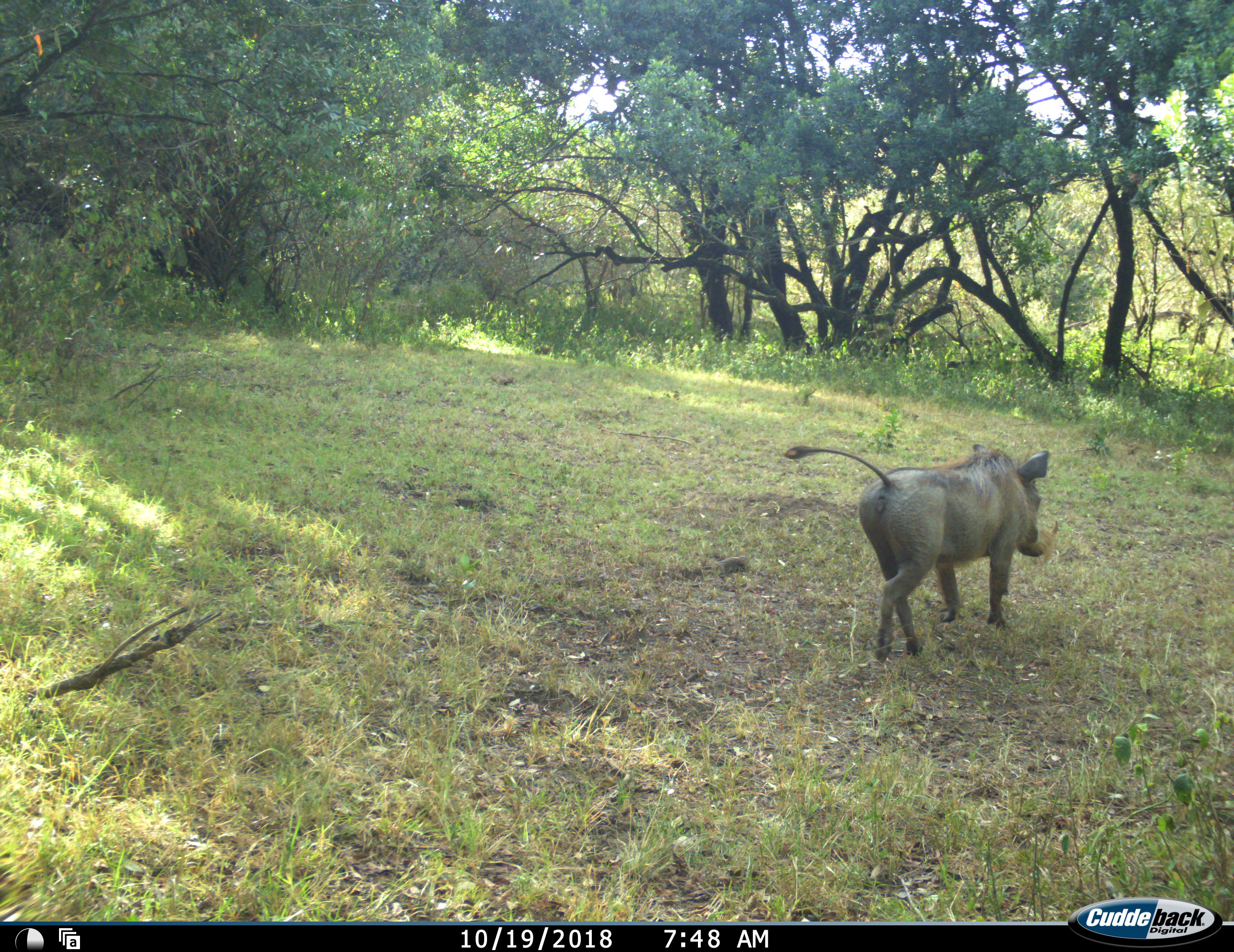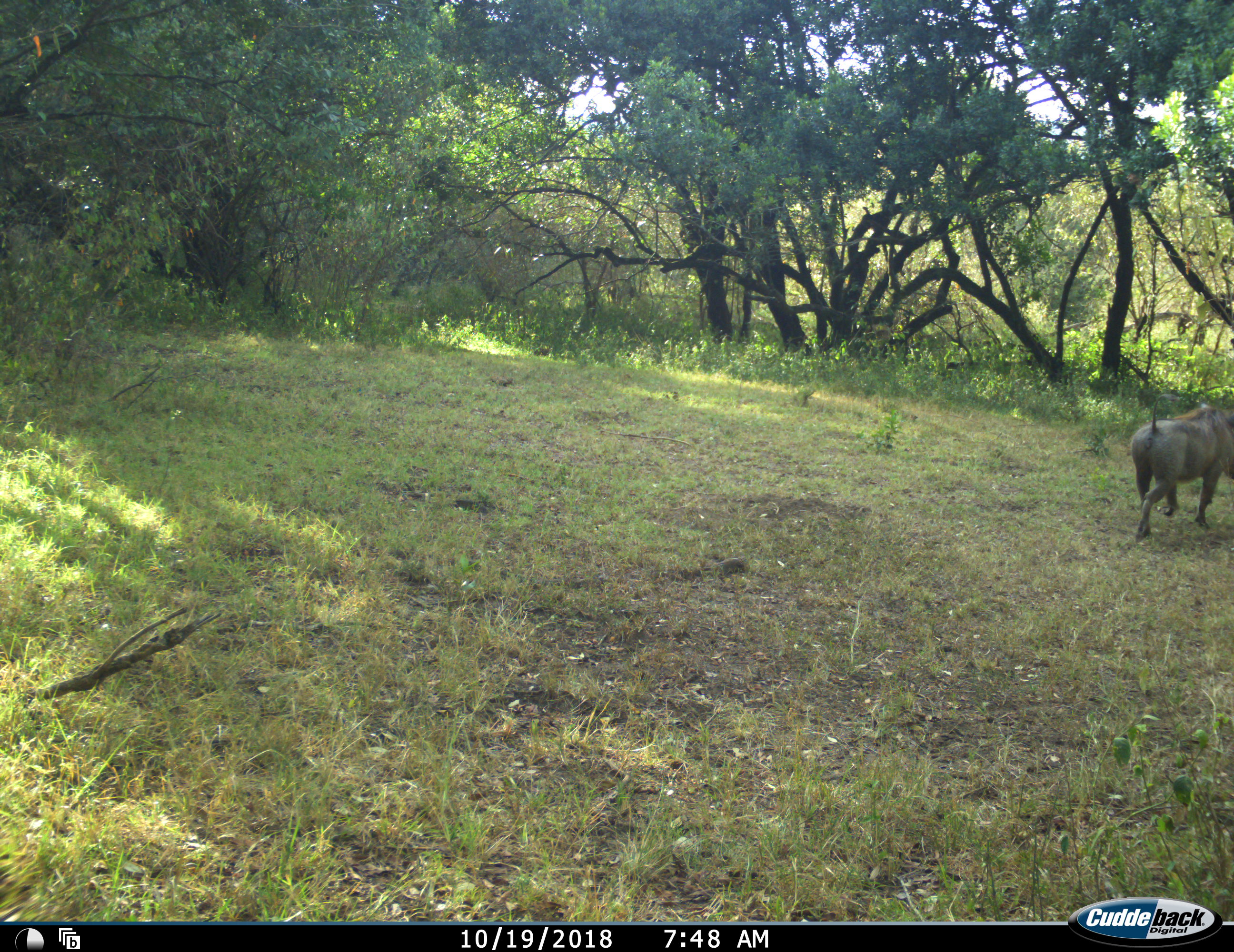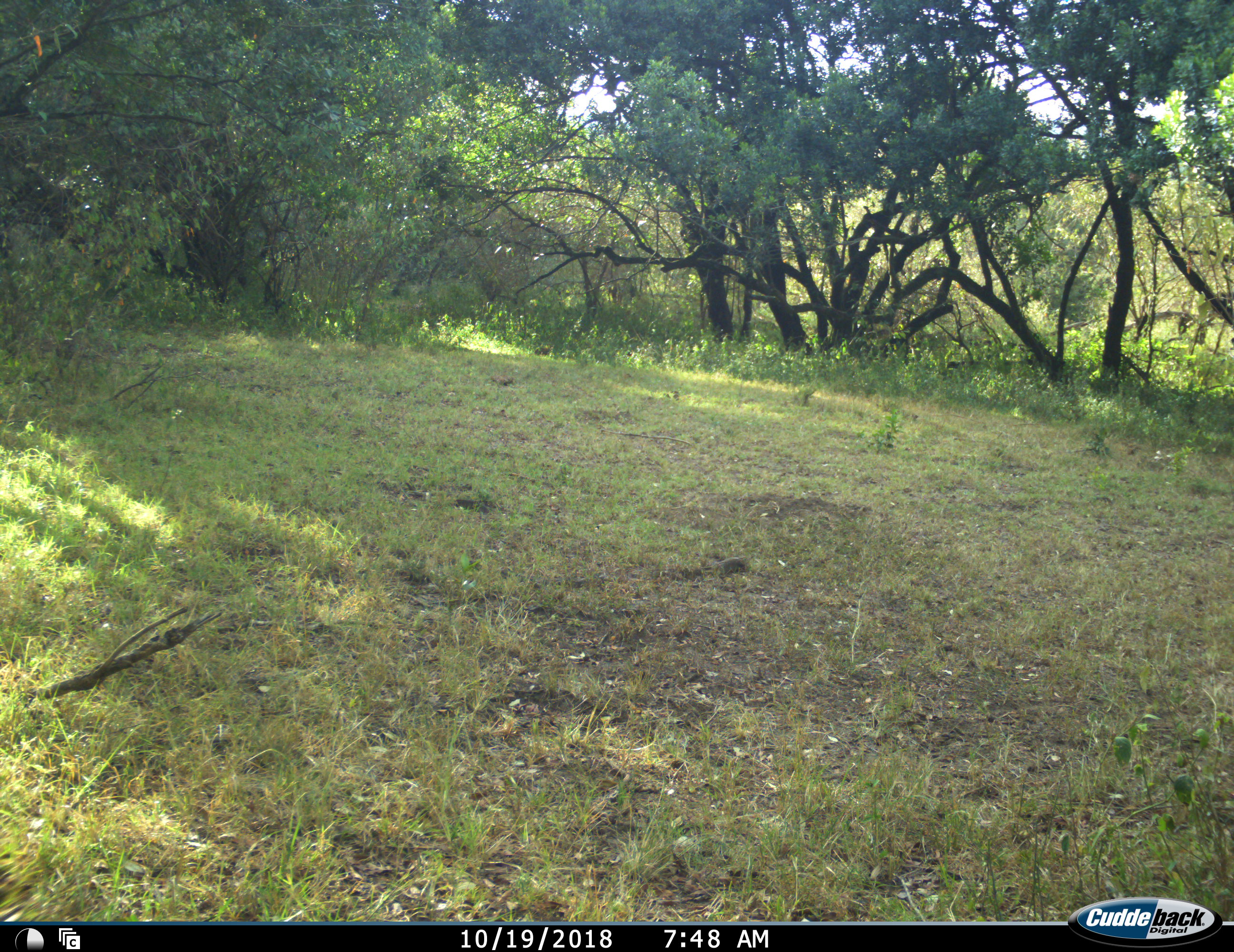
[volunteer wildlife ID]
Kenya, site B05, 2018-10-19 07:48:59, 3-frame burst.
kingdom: Animalia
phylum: Chordata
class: Mammalia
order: Artiodactyla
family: Suidae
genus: Phacochoerus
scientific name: Phacochoerus africanus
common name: warthog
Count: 1.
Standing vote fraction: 0%.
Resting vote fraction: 0%.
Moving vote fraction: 100%.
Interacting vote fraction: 0%.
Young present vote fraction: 0%.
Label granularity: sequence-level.